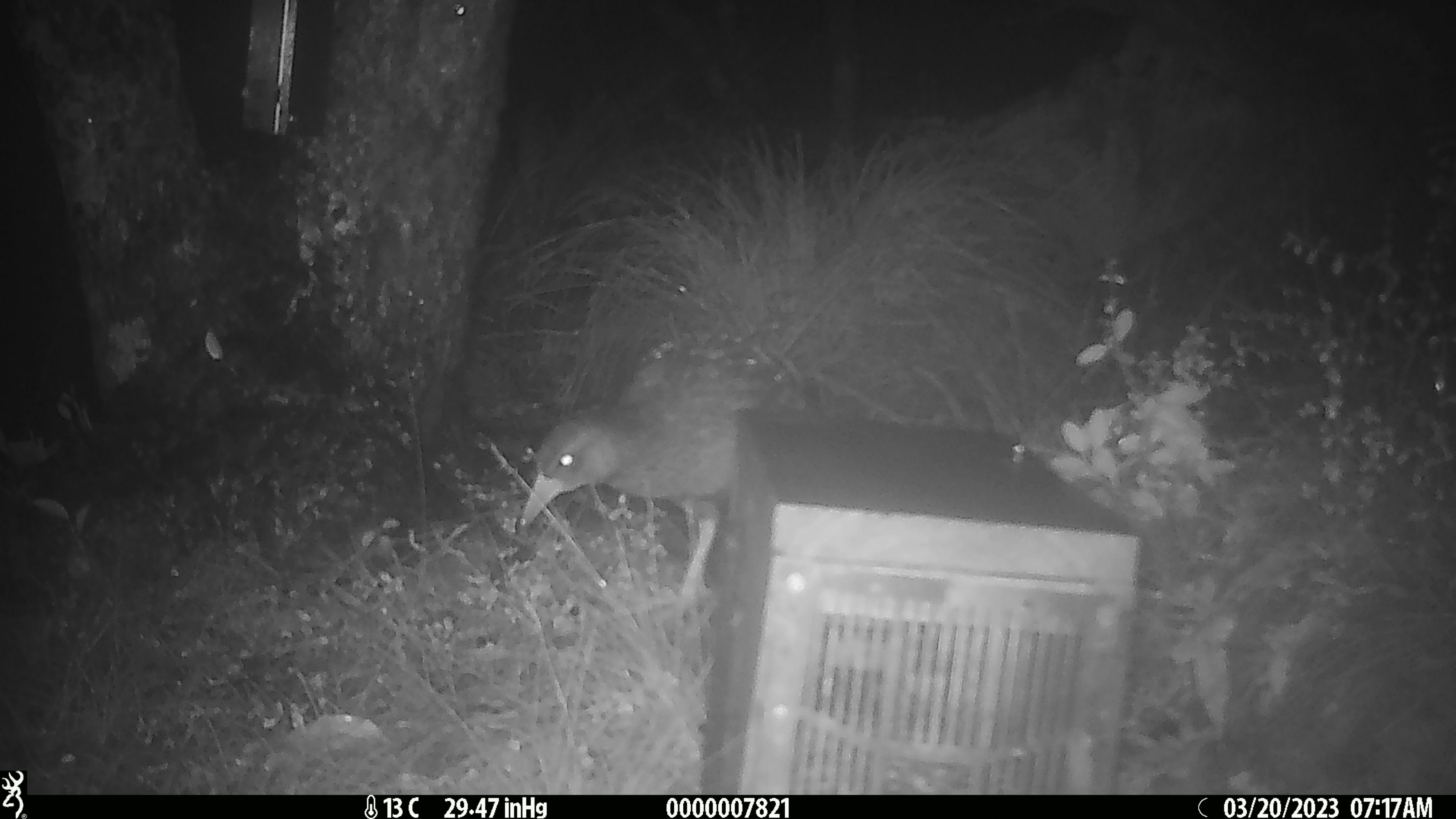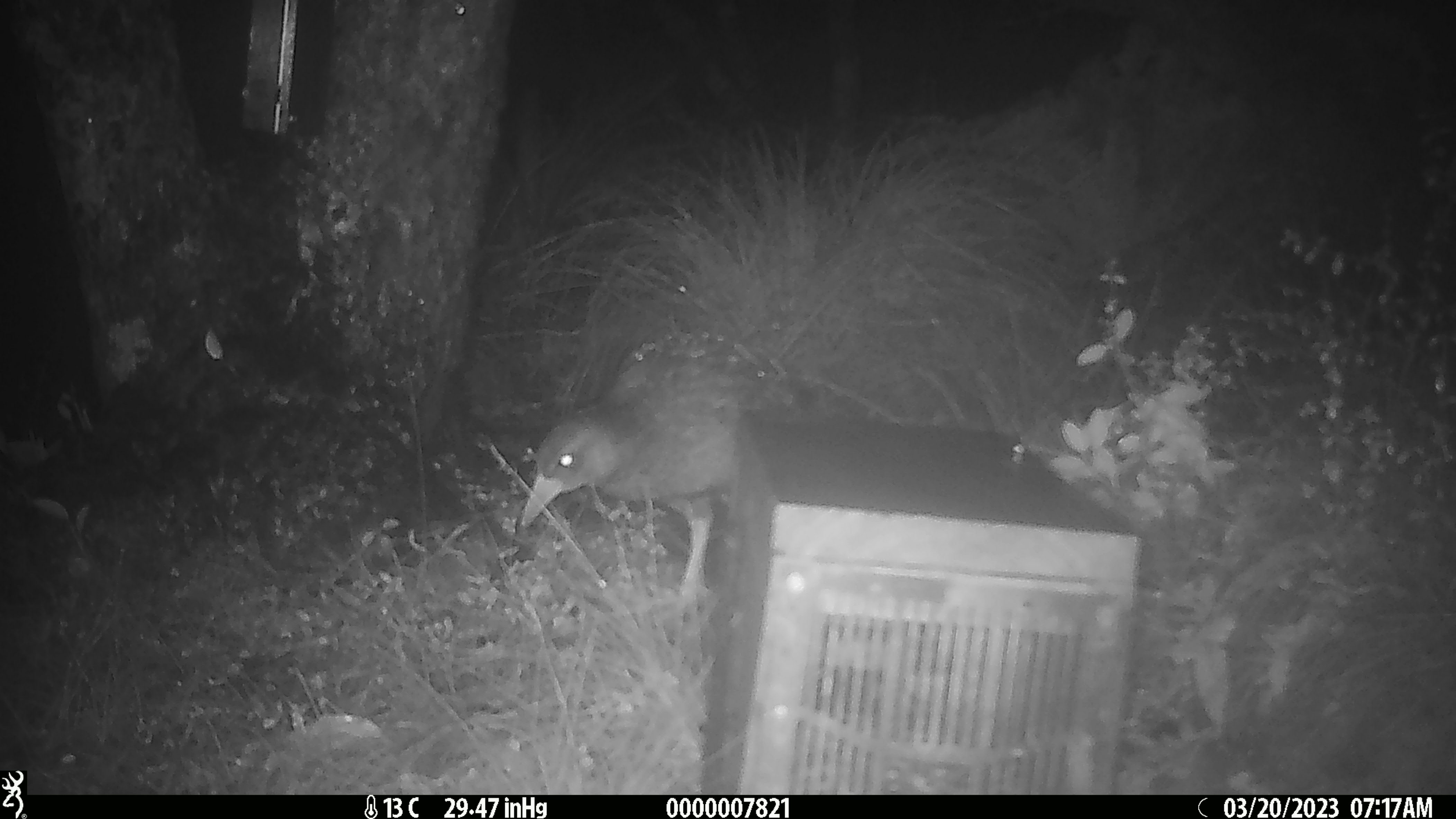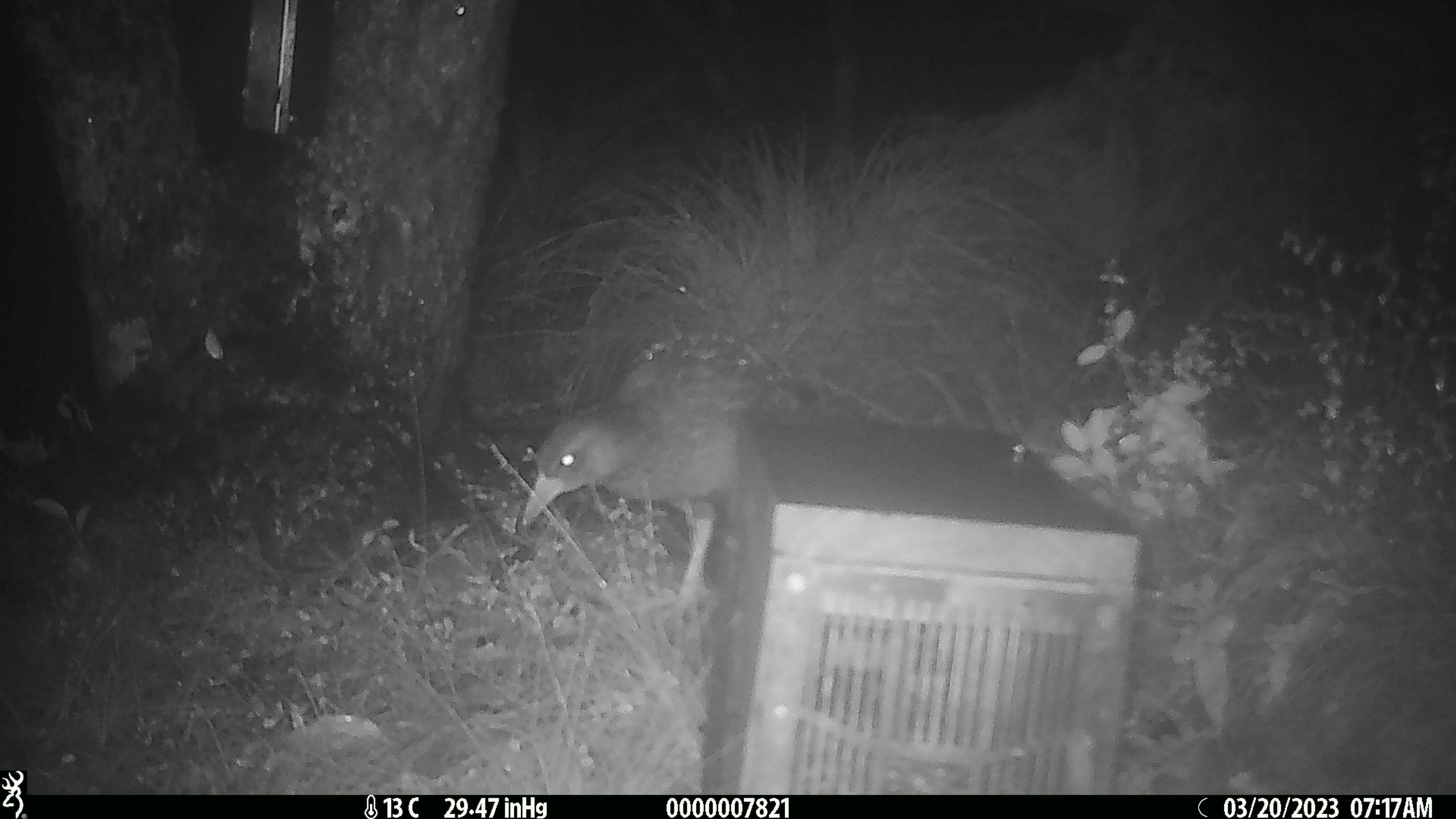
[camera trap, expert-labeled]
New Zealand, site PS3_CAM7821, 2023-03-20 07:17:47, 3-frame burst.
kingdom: Animalia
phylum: Chordata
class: Aves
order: Gruiformes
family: Rallidae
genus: Gallirallus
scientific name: Gallirallus australis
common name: weka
Weka (Gallirallus australis).